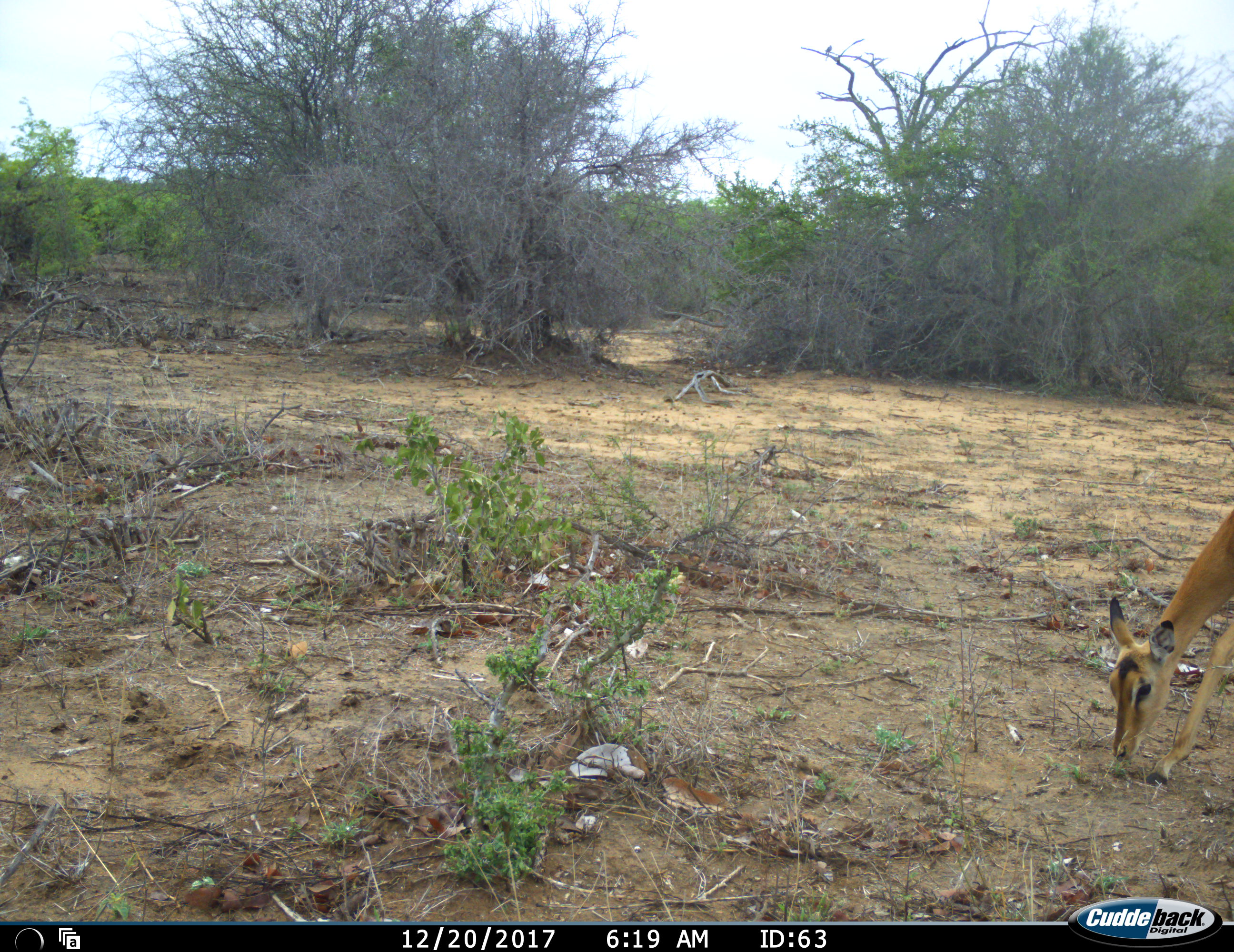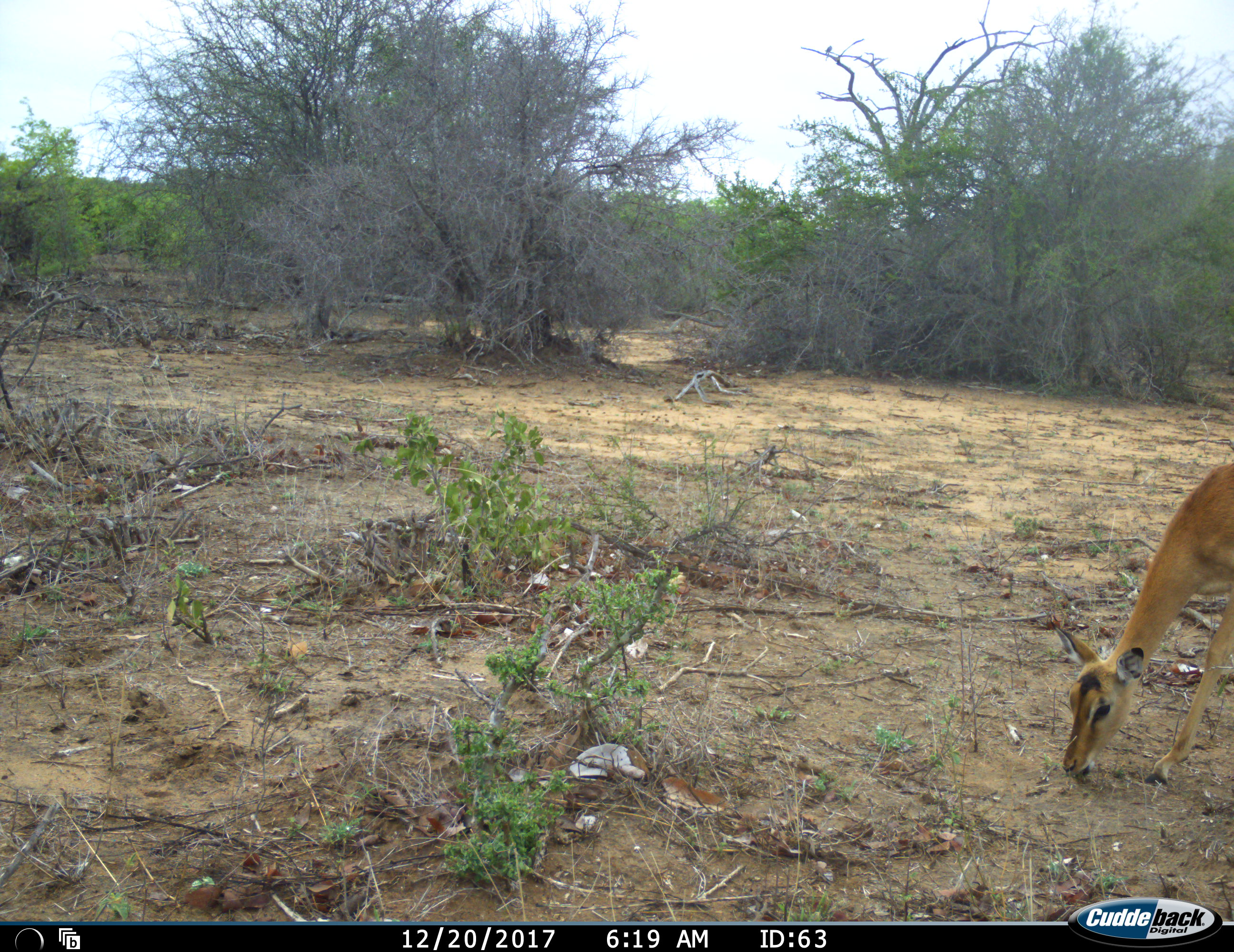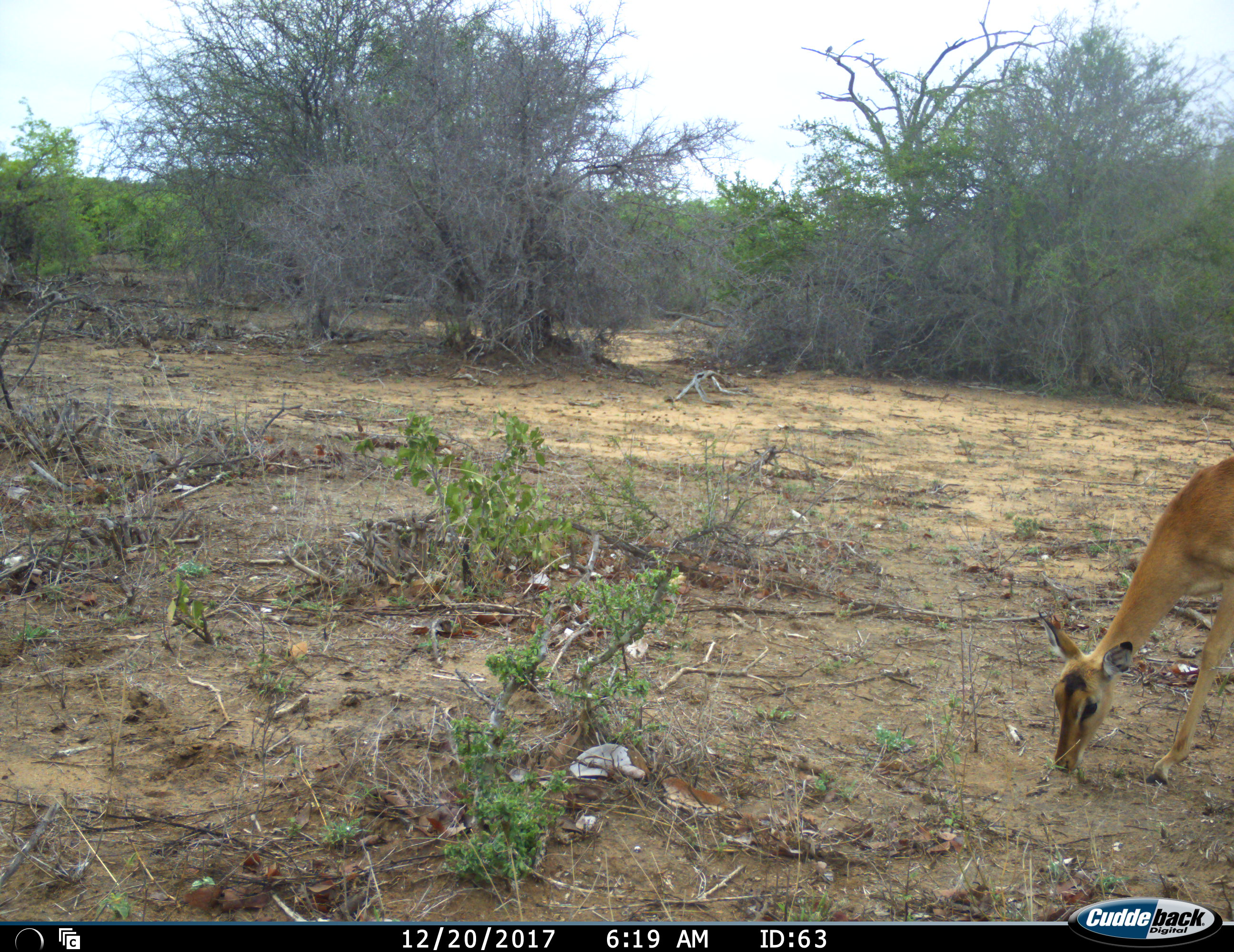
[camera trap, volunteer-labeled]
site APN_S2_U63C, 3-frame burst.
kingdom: Animalia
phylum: Chordata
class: Mammalia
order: Artiodactyla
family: Bovidae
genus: Aepyceros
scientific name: Aepyceros melampus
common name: impala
Impala (Aepyceros melampus), count 1. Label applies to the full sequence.